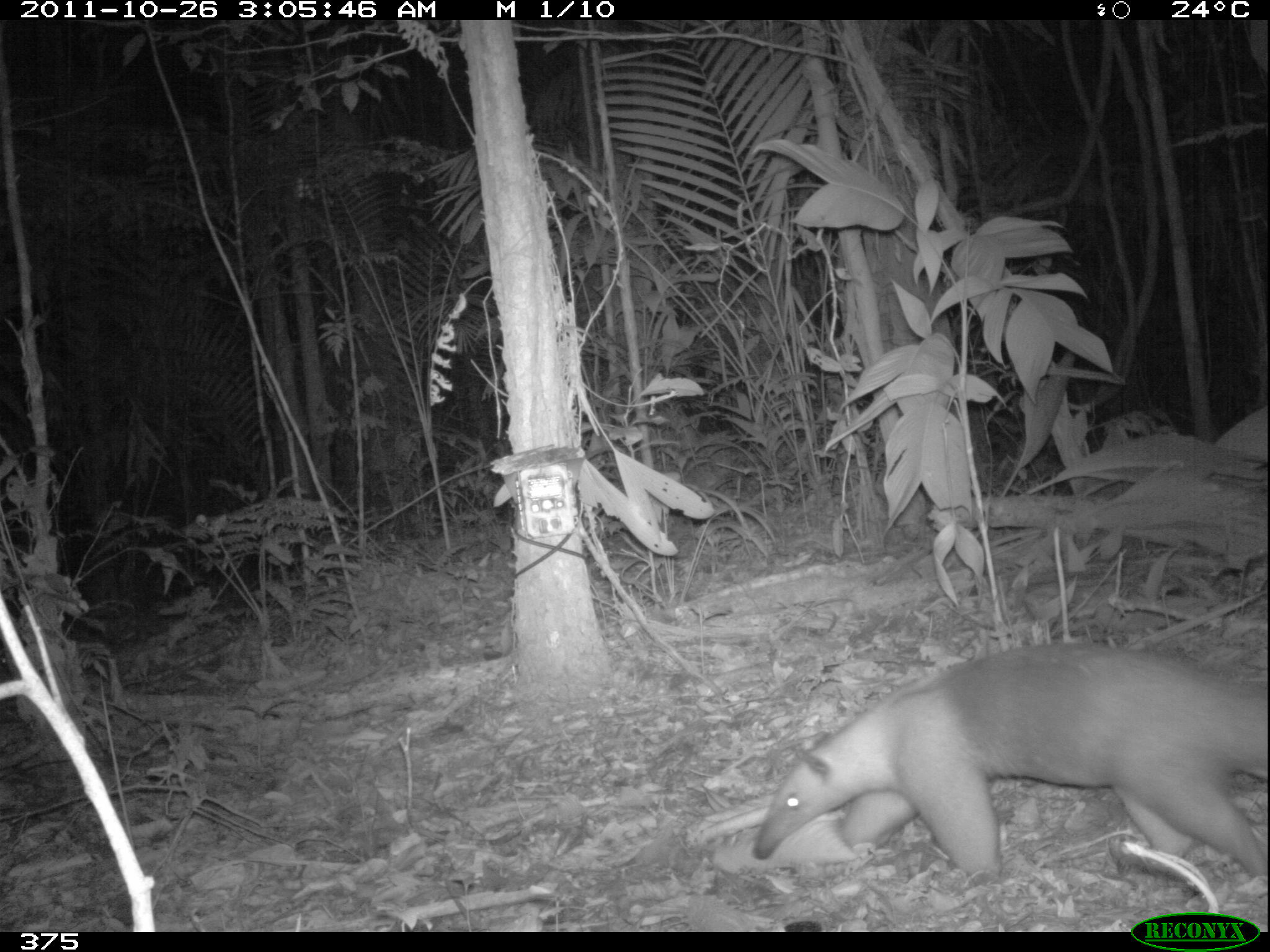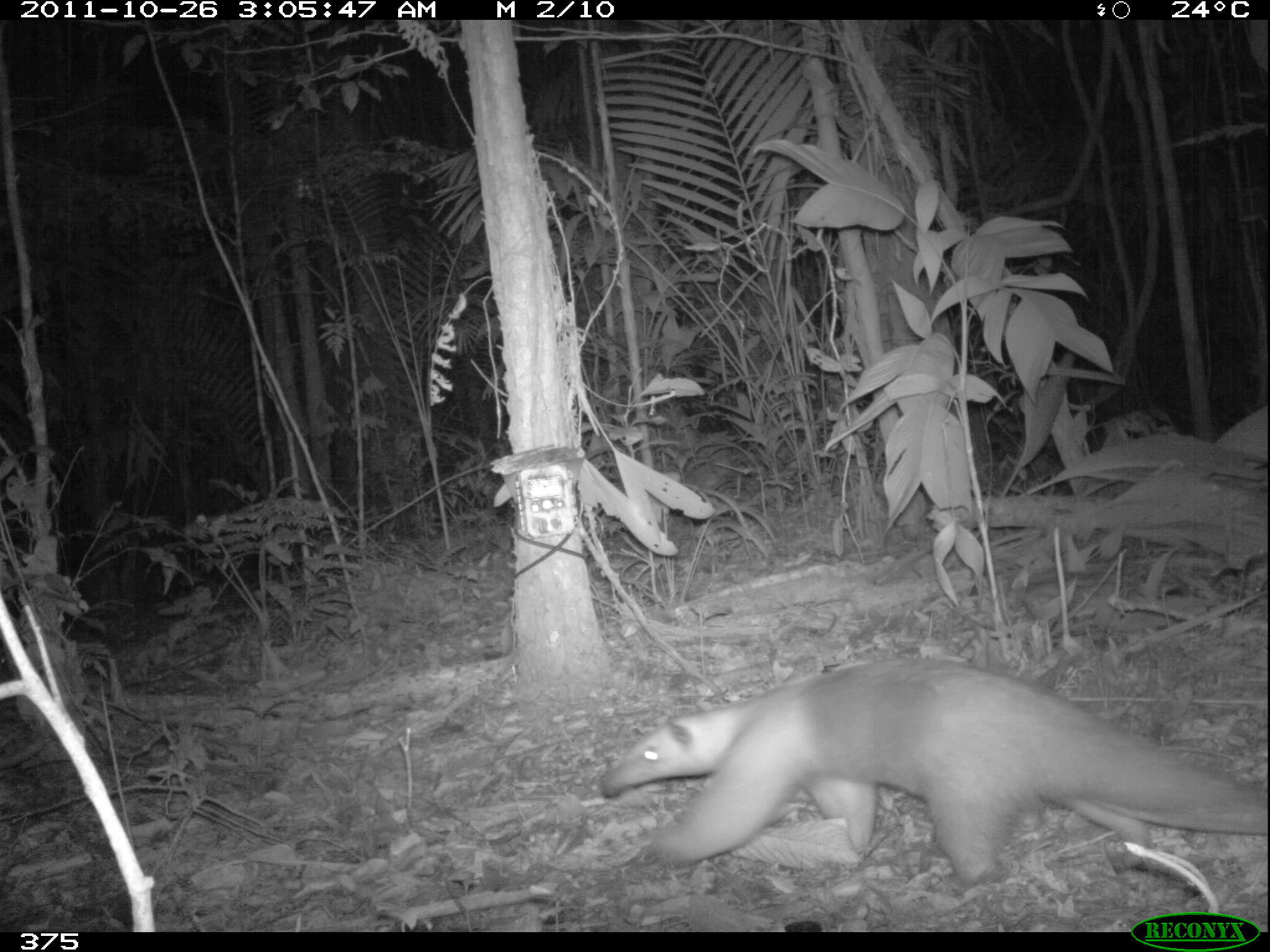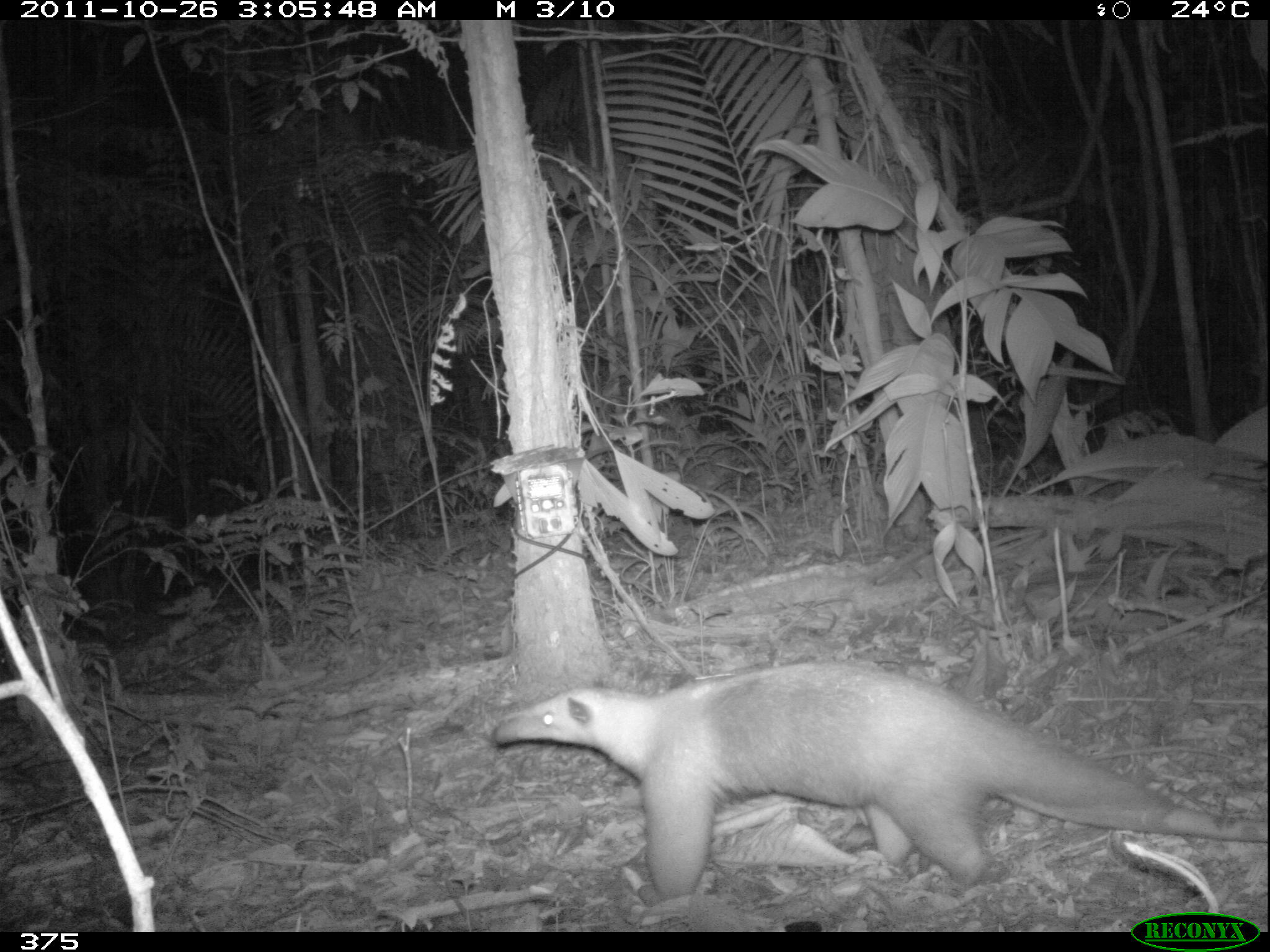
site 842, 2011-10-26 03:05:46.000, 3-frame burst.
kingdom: Animalia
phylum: Chordata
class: Mammalia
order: Pilosa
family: Myrmecophagidae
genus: Tamandua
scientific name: Tamandua tetradactyla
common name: southern tamandua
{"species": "Tamandua tetradactyla (southern tamandua)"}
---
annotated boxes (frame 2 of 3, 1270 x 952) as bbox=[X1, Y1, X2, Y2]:
tamandua tetradactyla: bbox=[594, 655, 1270, 885]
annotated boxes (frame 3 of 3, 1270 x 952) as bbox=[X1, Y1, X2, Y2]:
tamandua tetradactyla: bbox=[484, 659, 1269, 899]